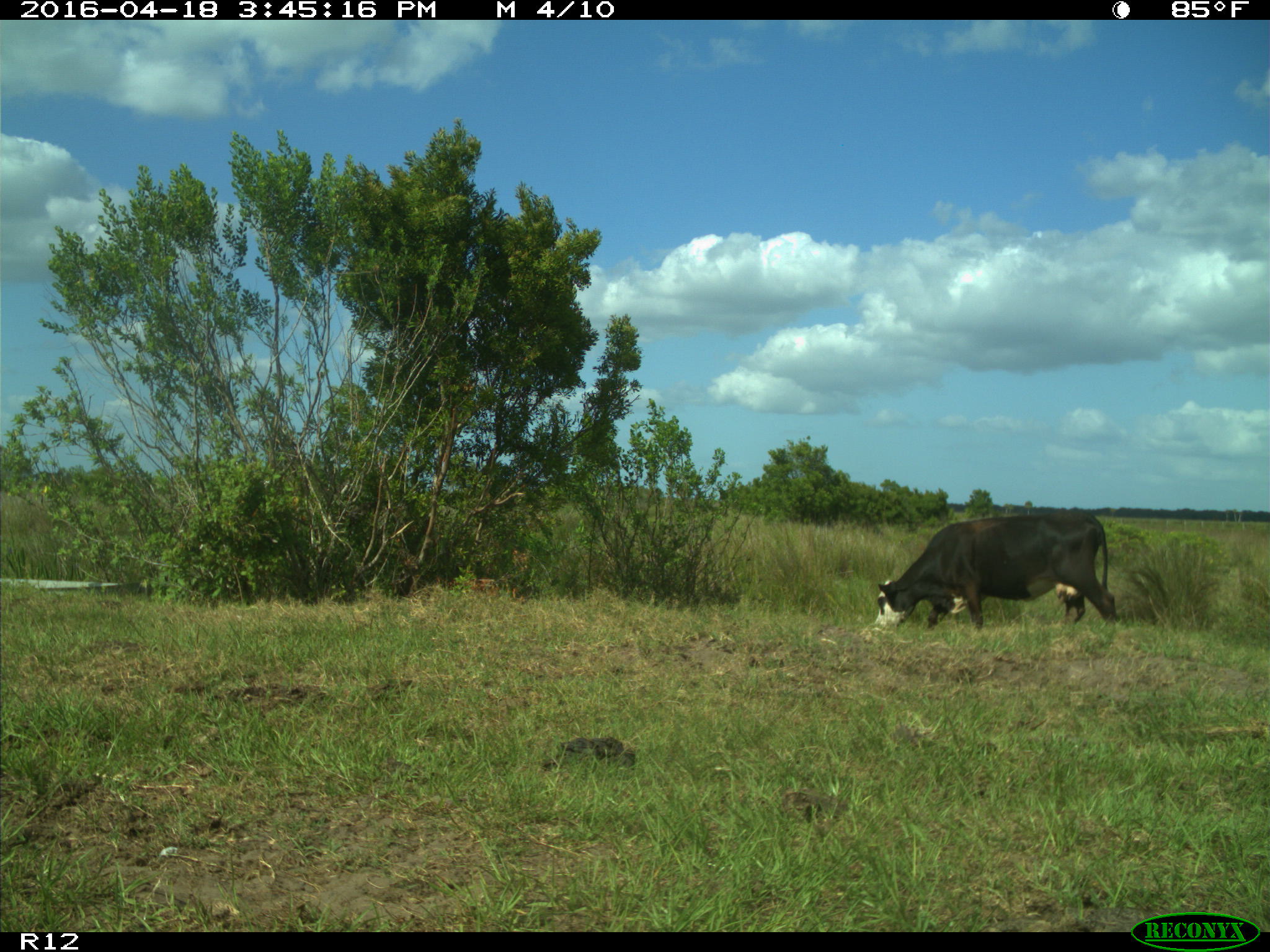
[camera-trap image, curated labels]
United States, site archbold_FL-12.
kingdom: Animalia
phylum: Chordata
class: Mammalia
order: Artiodactyla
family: Bovidae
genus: Bos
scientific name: Bos taurus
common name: domestic cow